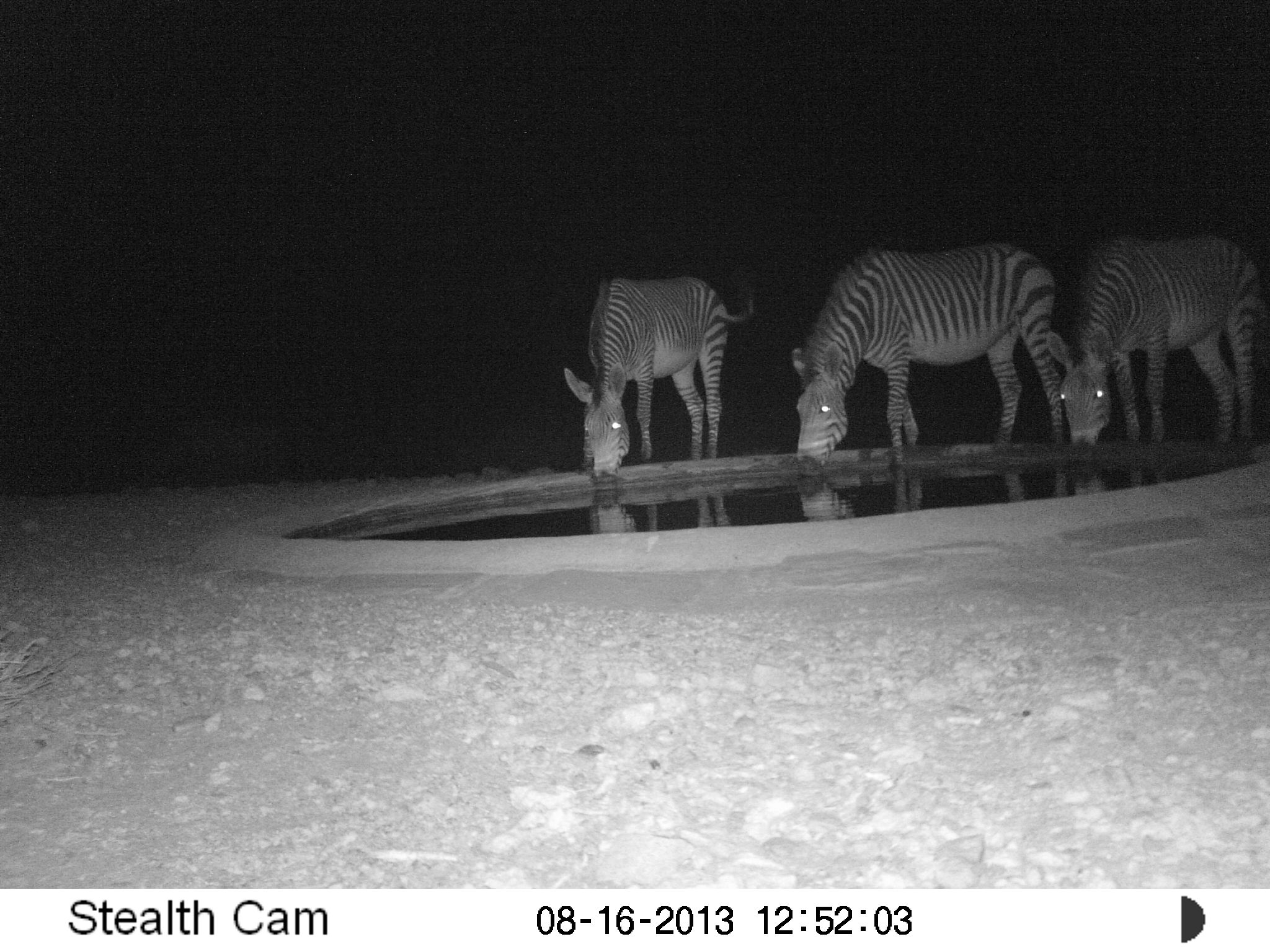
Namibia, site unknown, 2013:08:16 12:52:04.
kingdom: Animalia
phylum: Chordata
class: Mammalia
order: Perissodactyla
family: Equidae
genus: Equus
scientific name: Equus zebra hartmannae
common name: hartmann's mountain zebra